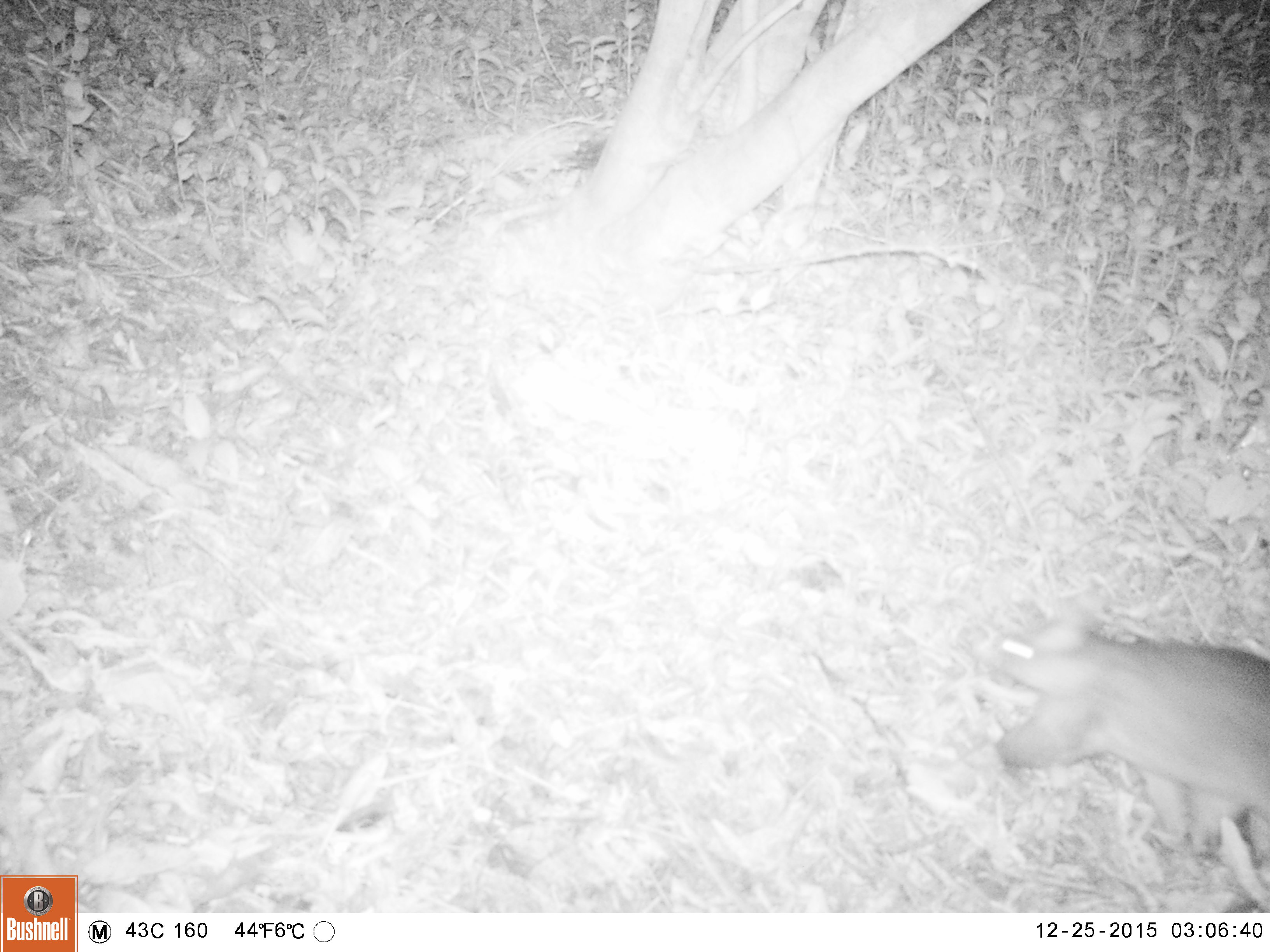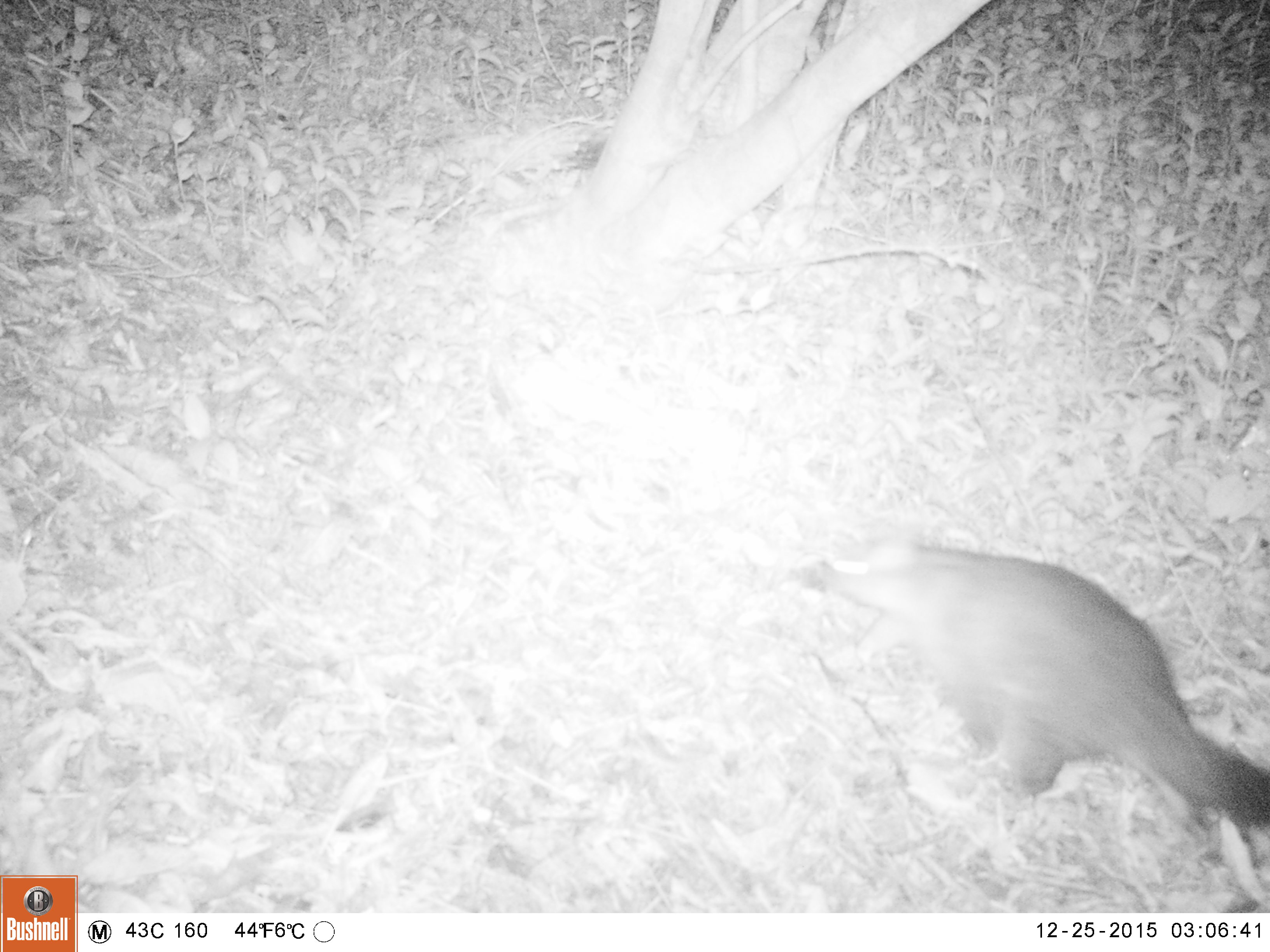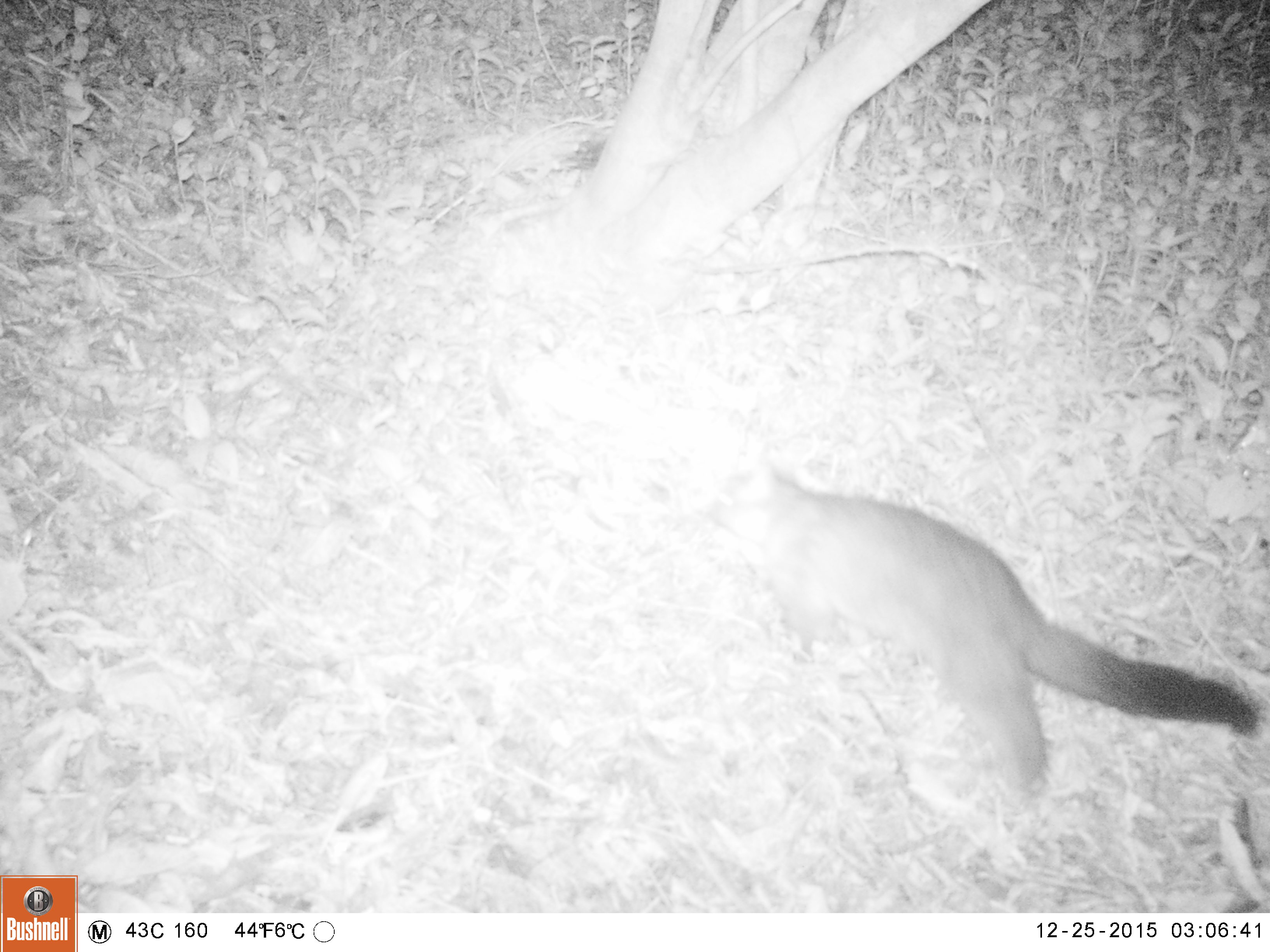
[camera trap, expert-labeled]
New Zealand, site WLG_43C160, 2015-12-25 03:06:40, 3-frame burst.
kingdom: Animalia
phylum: Chordata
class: Mammalia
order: Diprotodontia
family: Phalangeridae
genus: Trichosurus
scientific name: Trichosurus vulpecula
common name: common brushtail possum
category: possum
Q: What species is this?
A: Possum (common brushtail possum) (Trichosurus vulpecula).